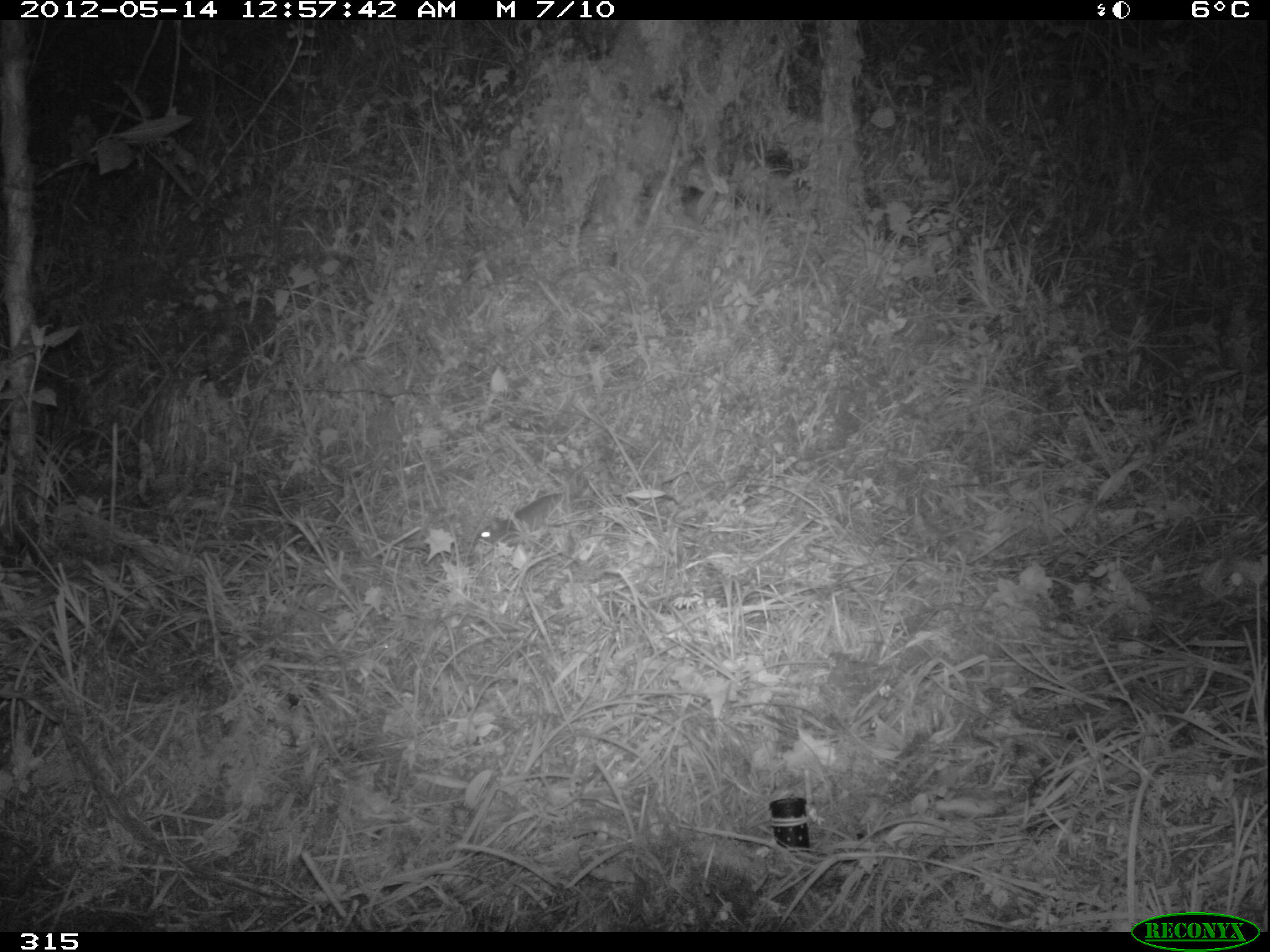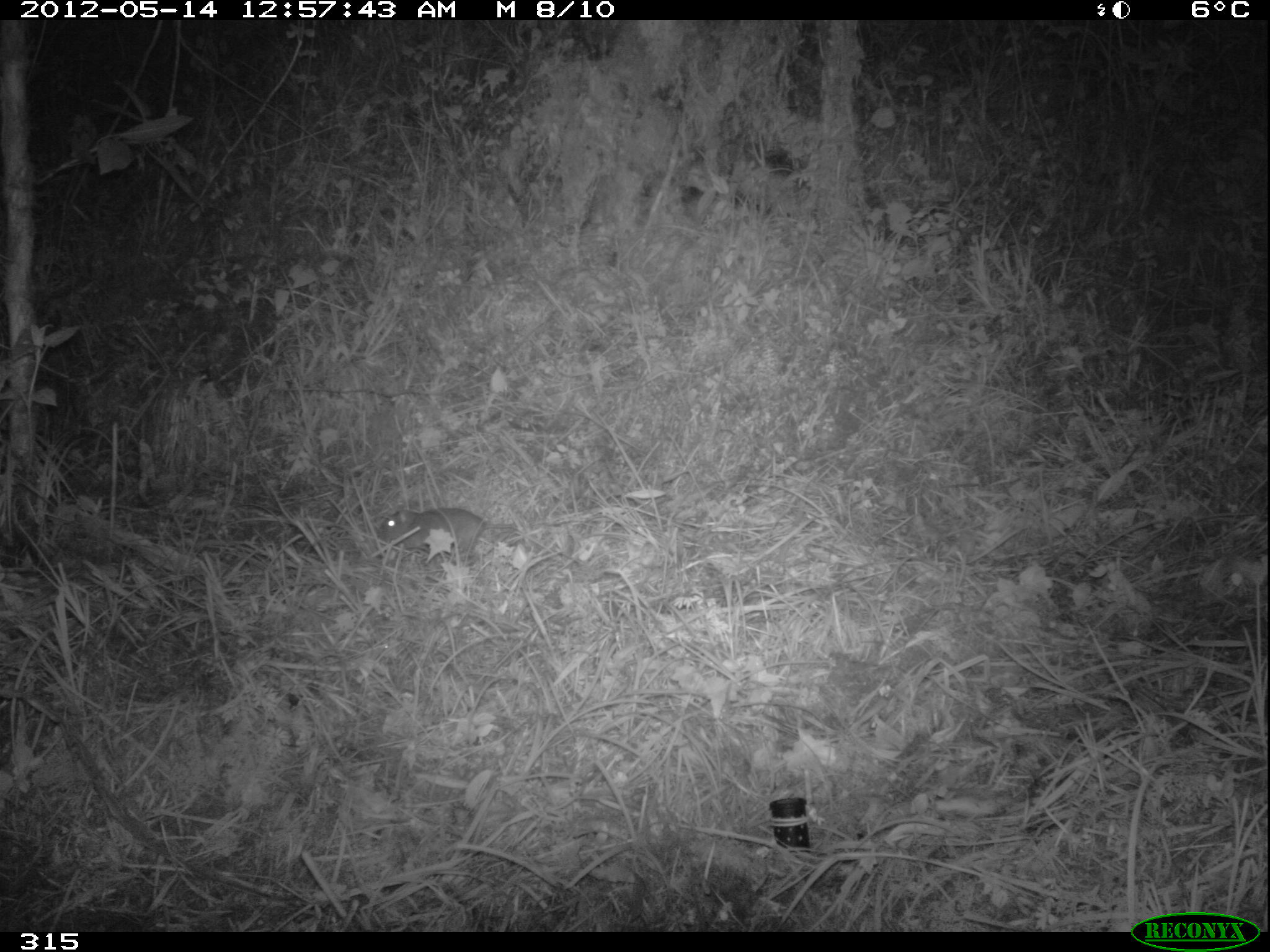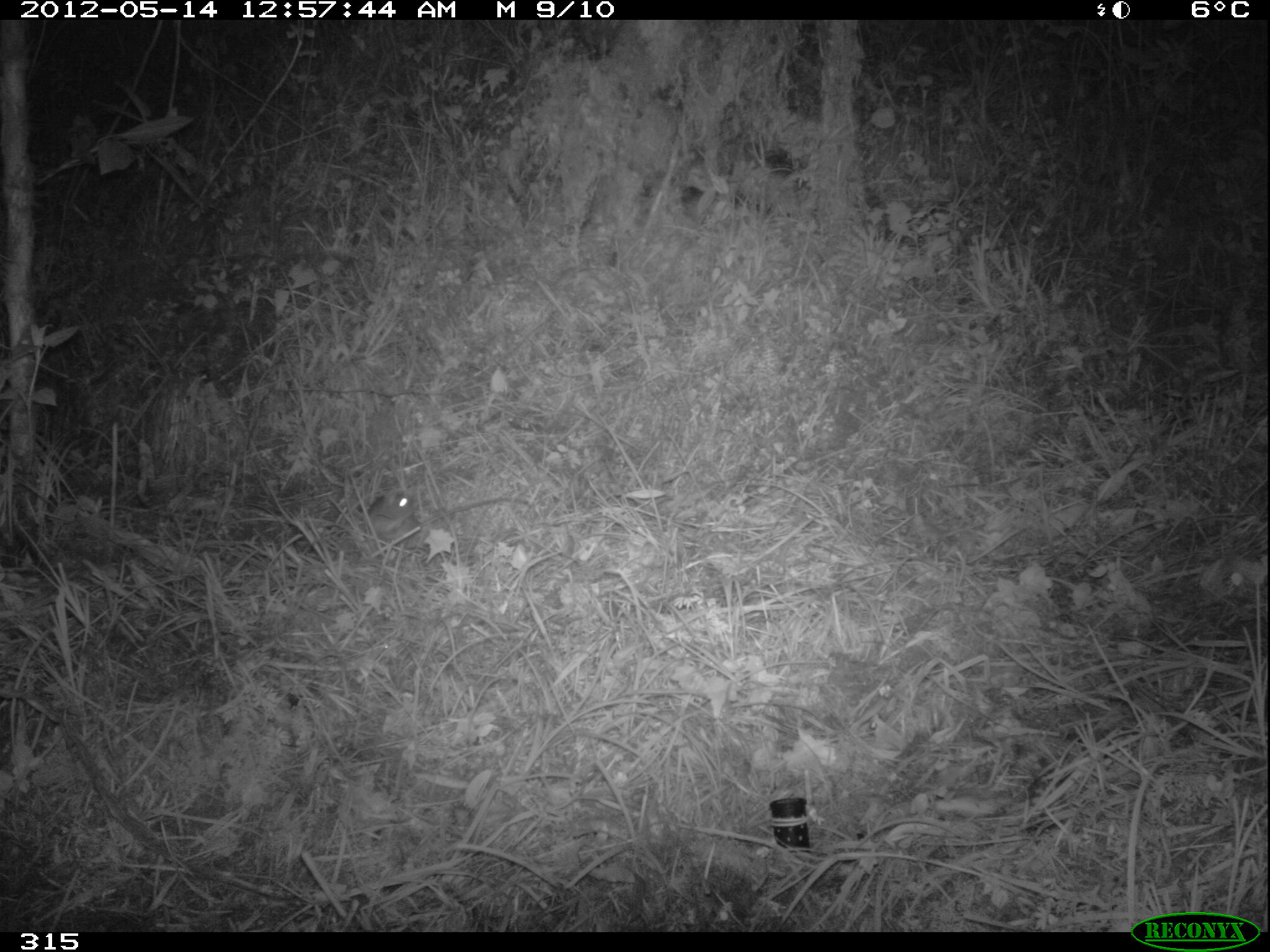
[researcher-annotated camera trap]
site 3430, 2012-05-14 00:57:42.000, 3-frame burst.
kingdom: Animalia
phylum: Chordata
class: Mammalia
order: Rodentia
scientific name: Rodentia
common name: rodents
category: unknown rodent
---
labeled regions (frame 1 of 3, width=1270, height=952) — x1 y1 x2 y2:
unknown rodent: 472 491 584 545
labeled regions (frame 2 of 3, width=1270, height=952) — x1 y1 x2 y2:
unknown rodent: 377 508 519 560